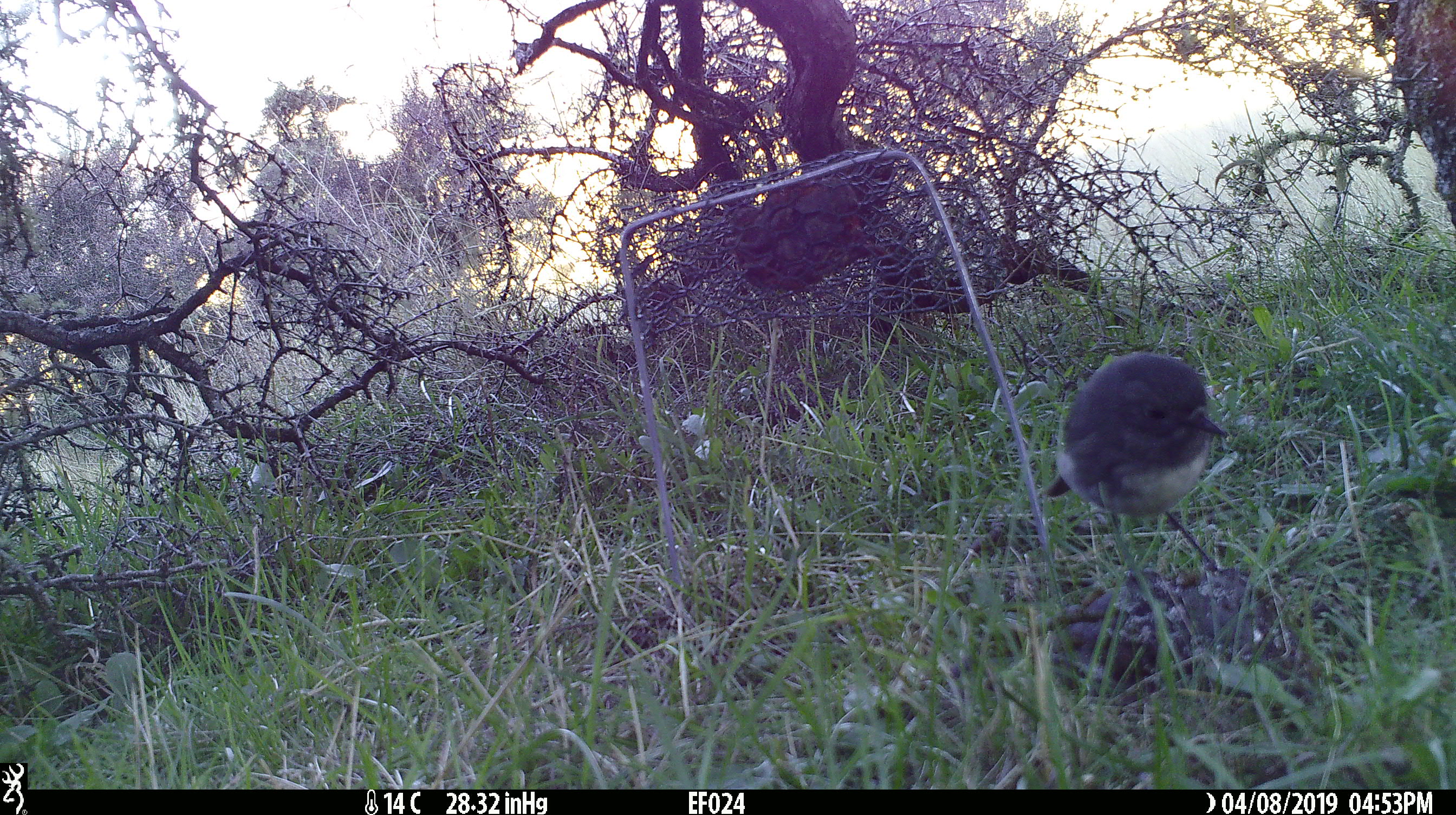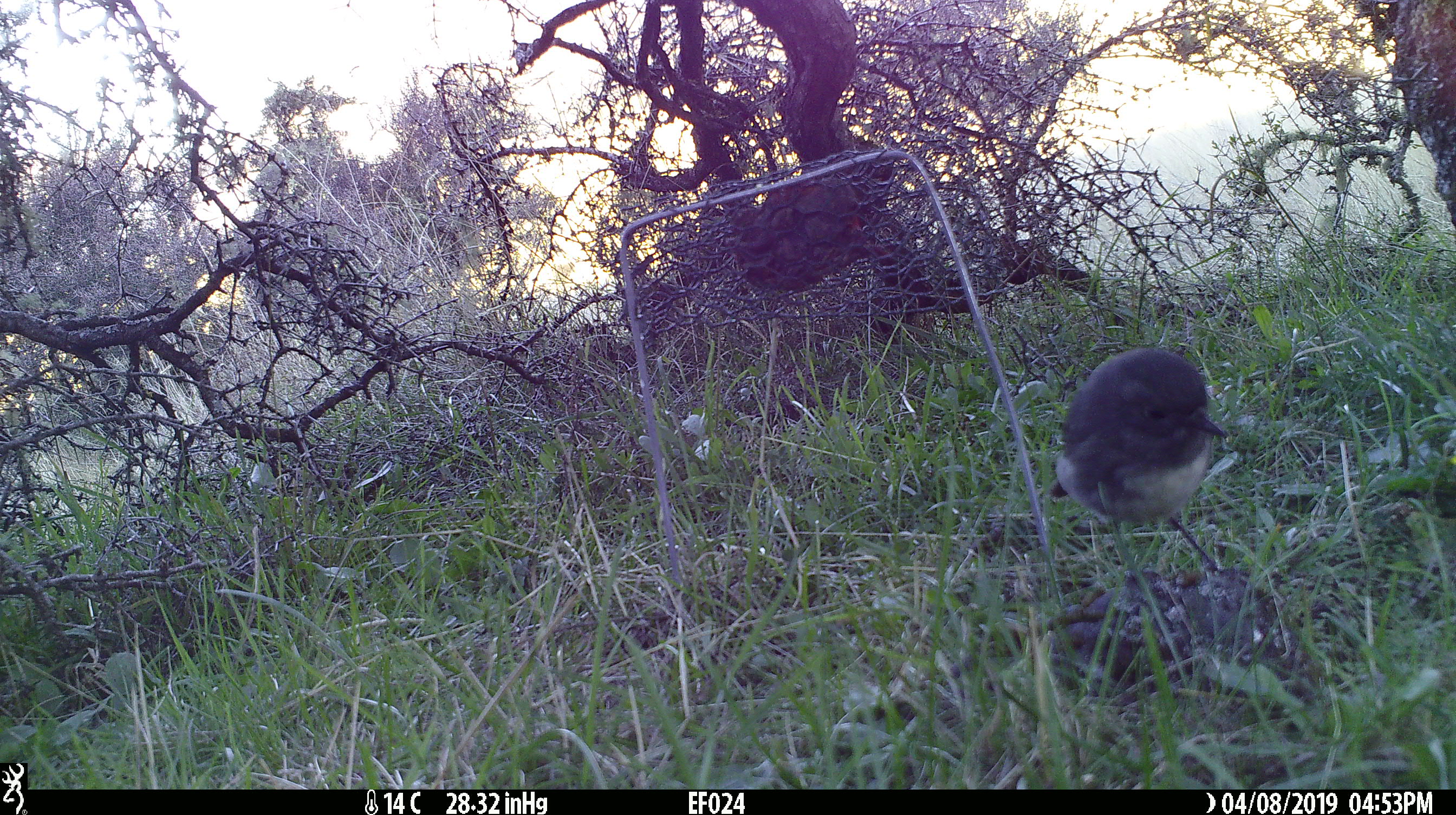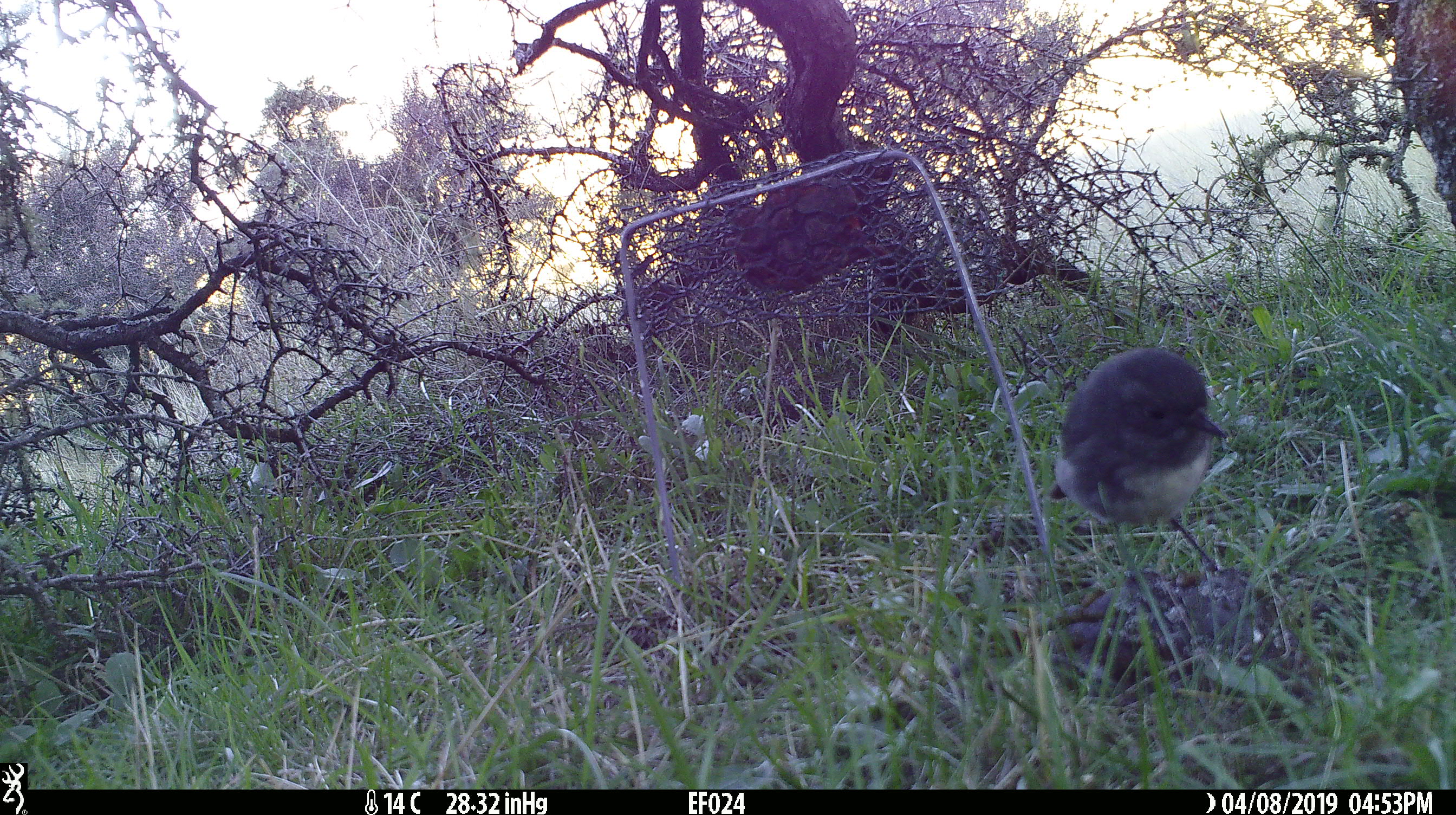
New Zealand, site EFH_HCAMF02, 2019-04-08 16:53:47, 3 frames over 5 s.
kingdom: Animalia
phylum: Chordata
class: Aves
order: Passeriformes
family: Petroicidae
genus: Petroica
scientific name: Petroica australis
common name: new zealand robin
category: robin